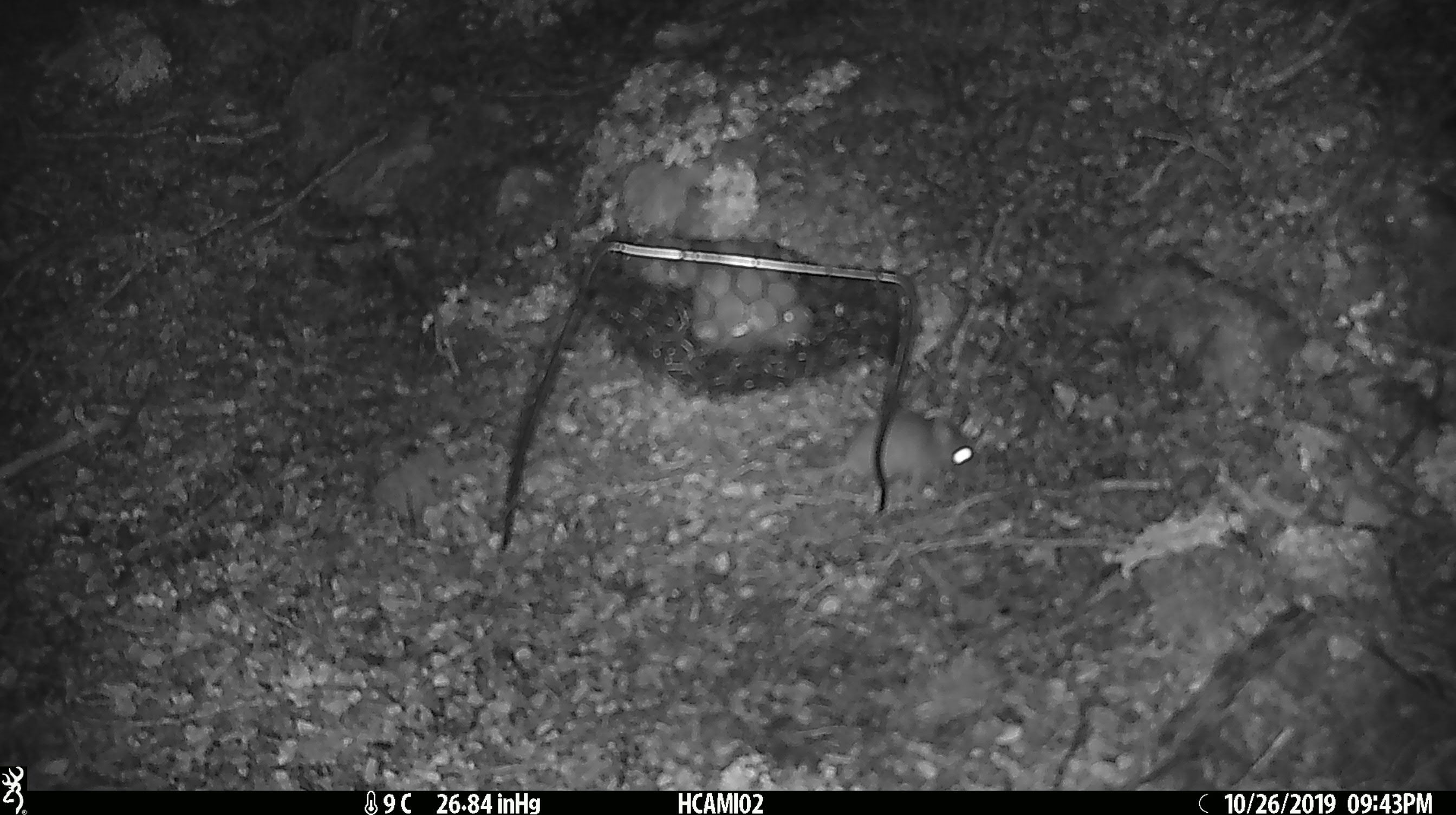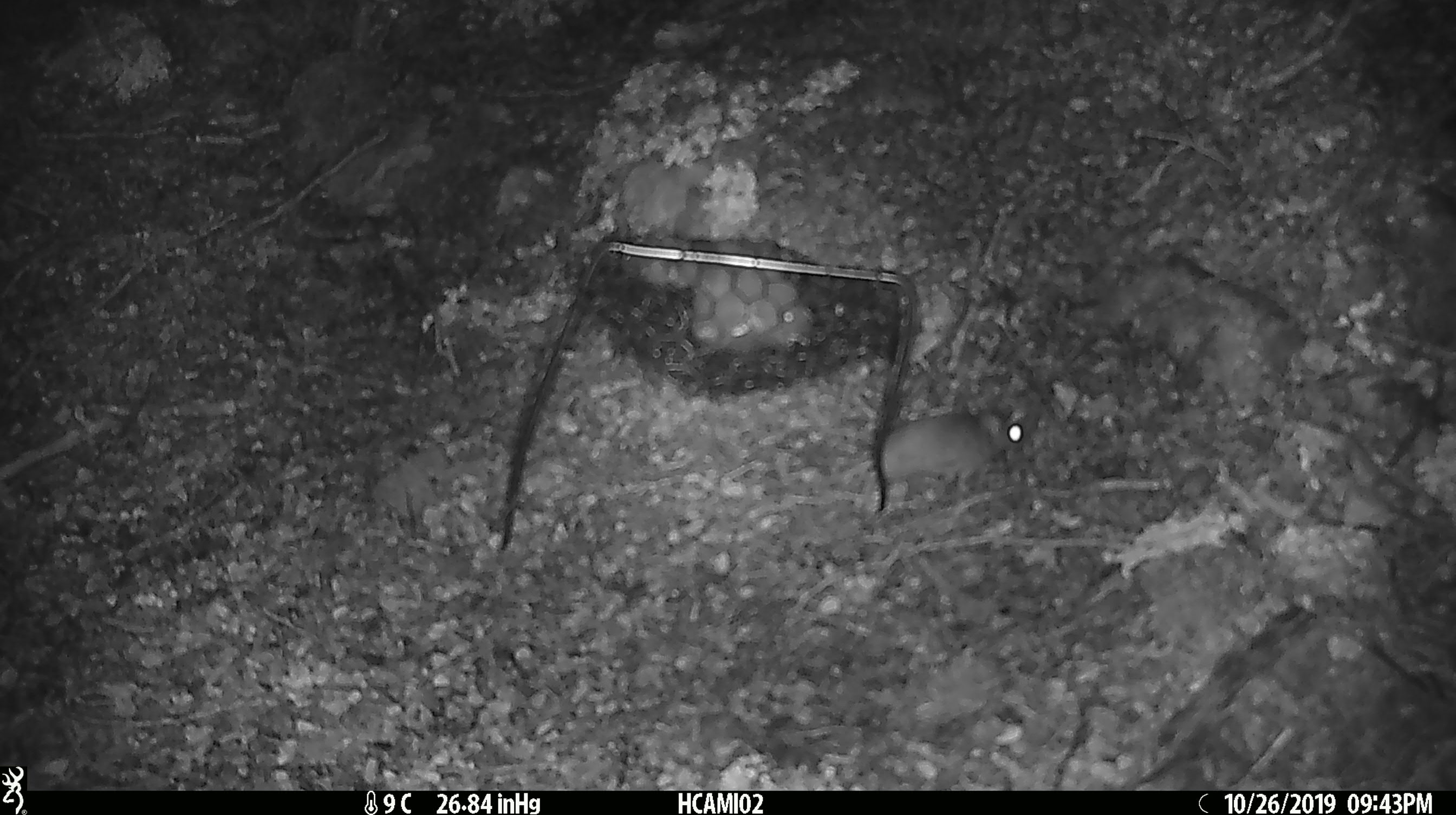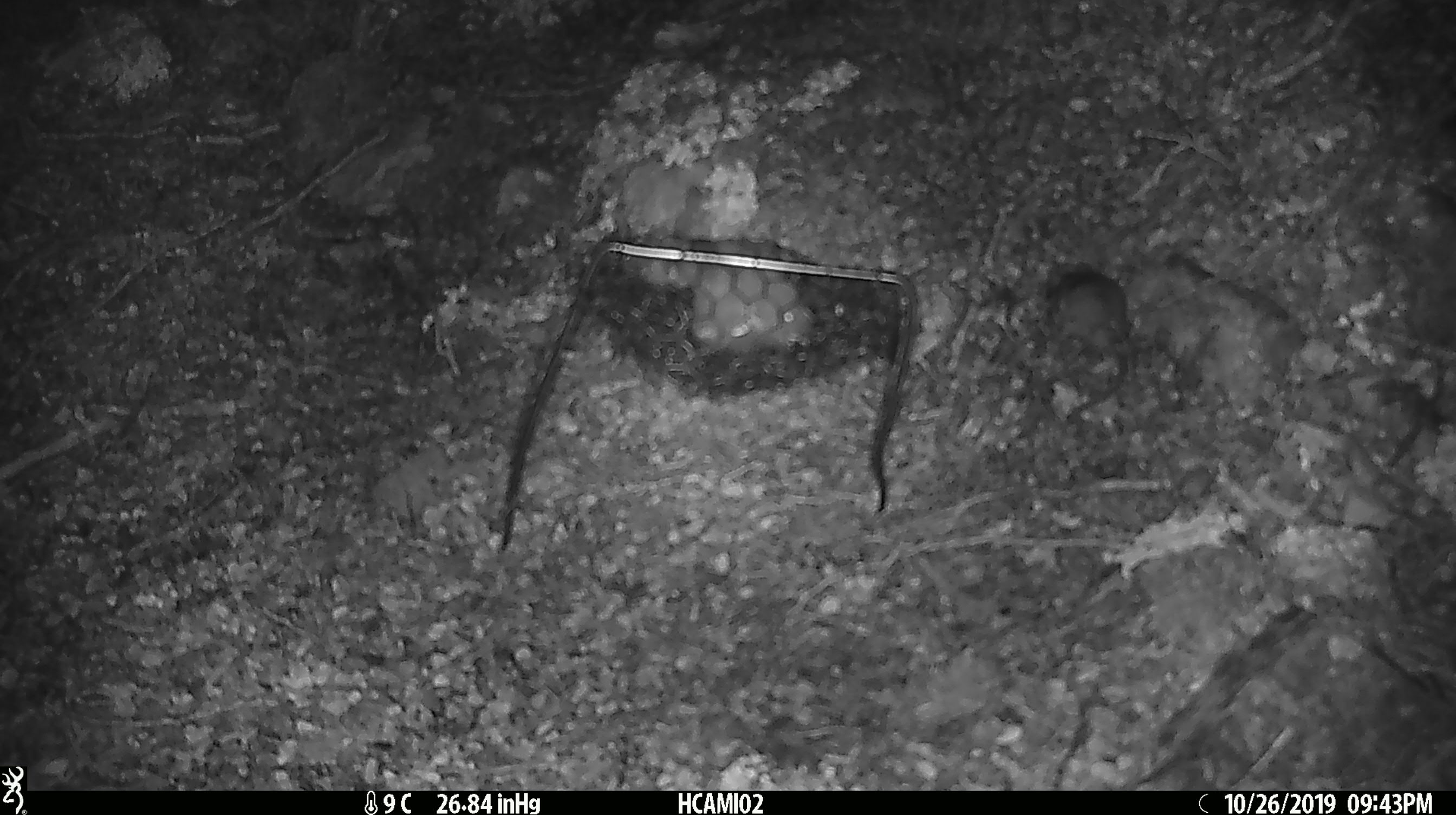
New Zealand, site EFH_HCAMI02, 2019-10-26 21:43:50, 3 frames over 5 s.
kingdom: Animalia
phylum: Chordata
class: Mammalia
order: Rodentia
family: Muridae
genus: Mus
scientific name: Mus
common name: mouse